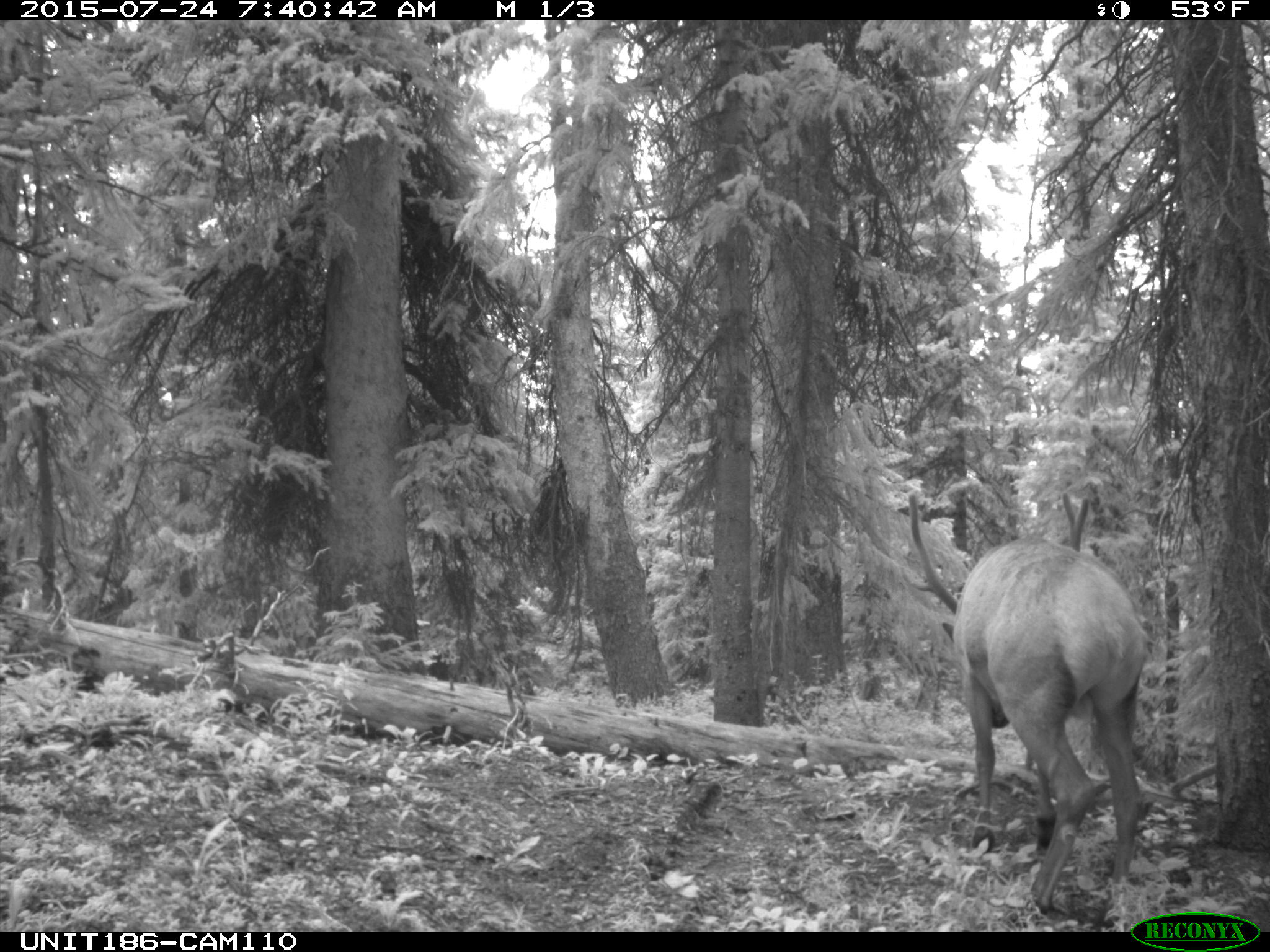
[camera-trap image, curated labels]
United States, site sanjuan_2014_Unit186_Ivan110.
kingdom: Animalia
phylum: Chordata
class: Mammalia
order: Artiodactyla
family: Cervidae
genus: Cervus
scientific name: Cervus elaphus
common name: red deer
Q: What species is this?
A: Cervus elaphus (red deer).